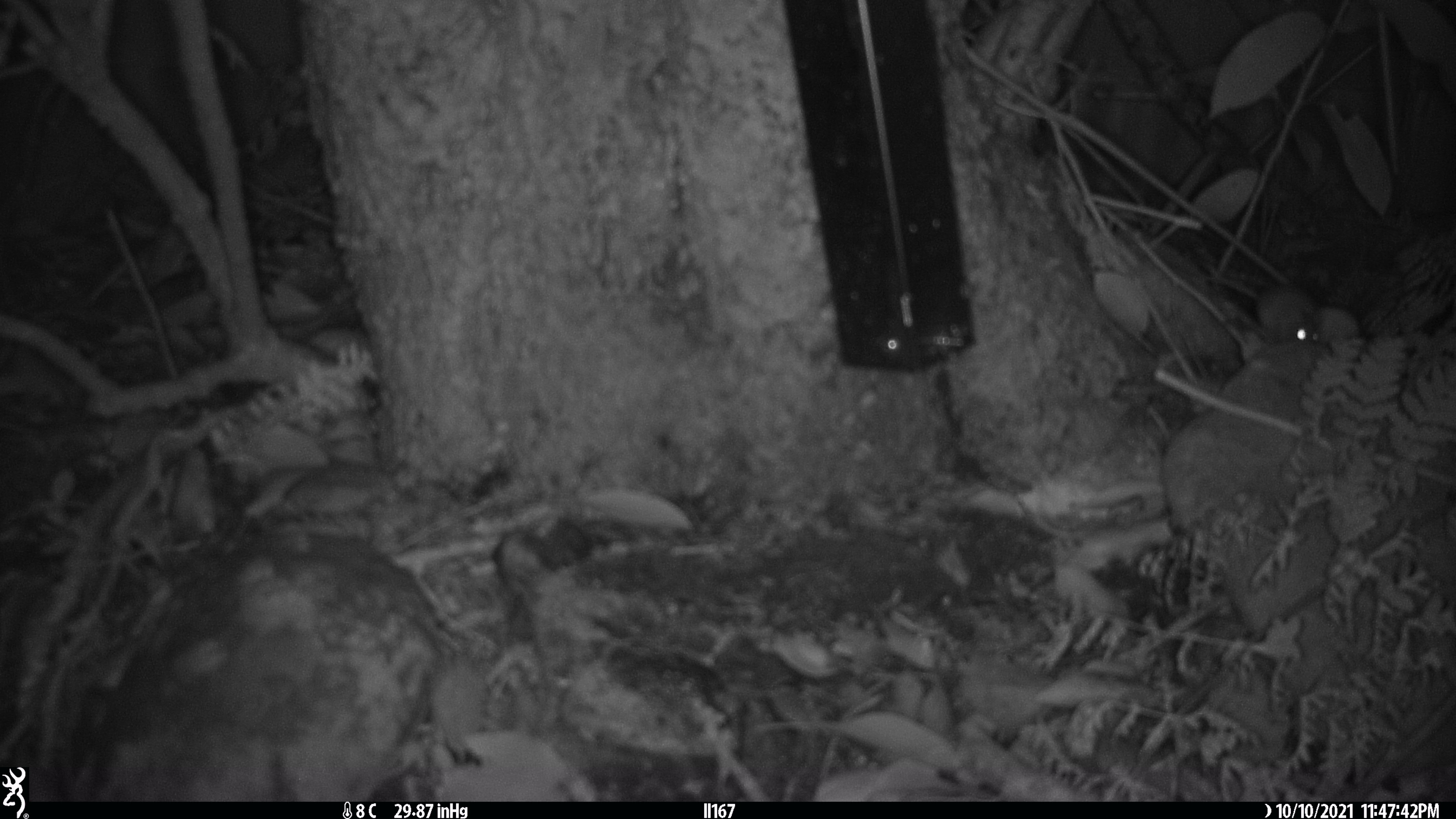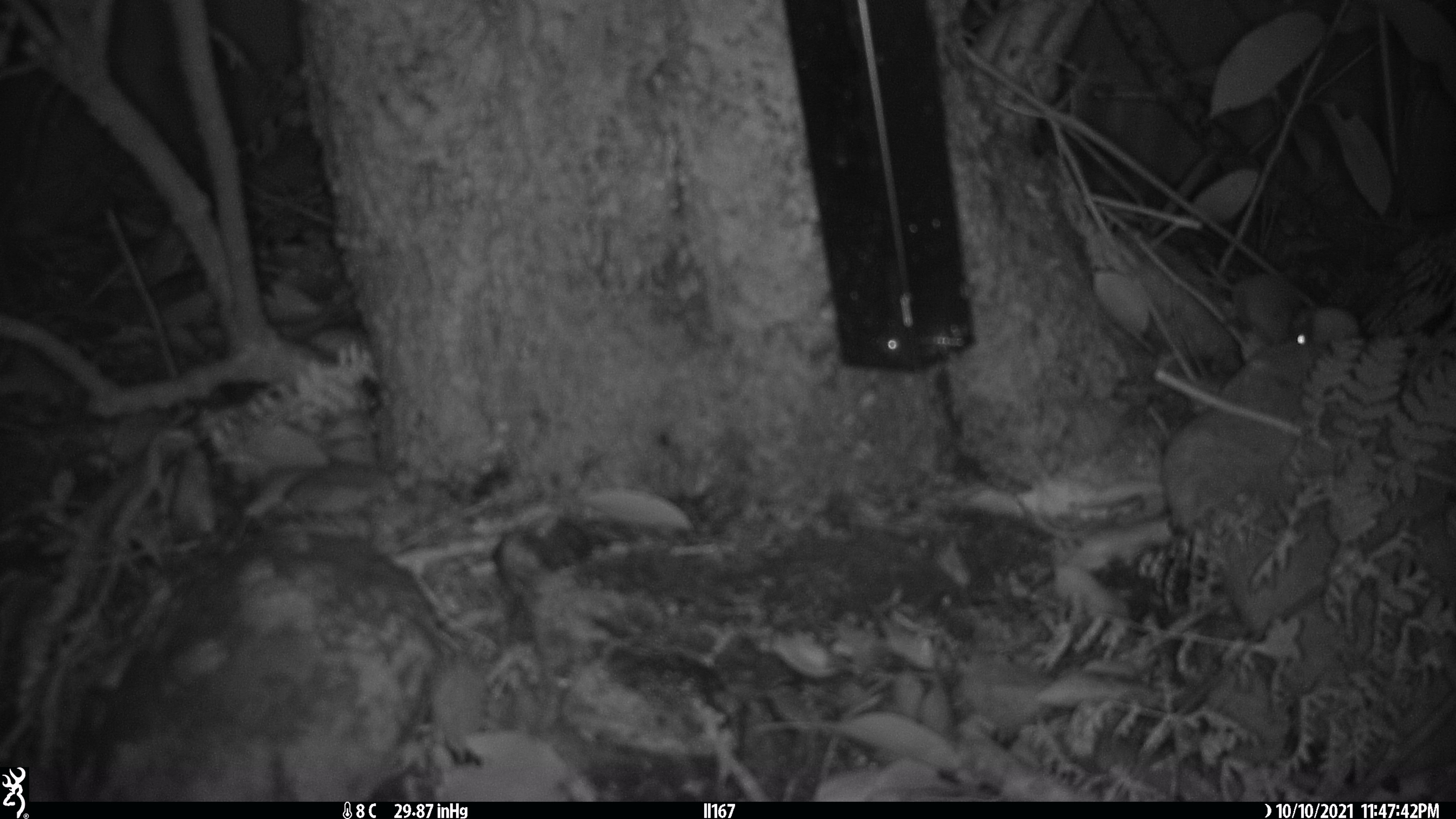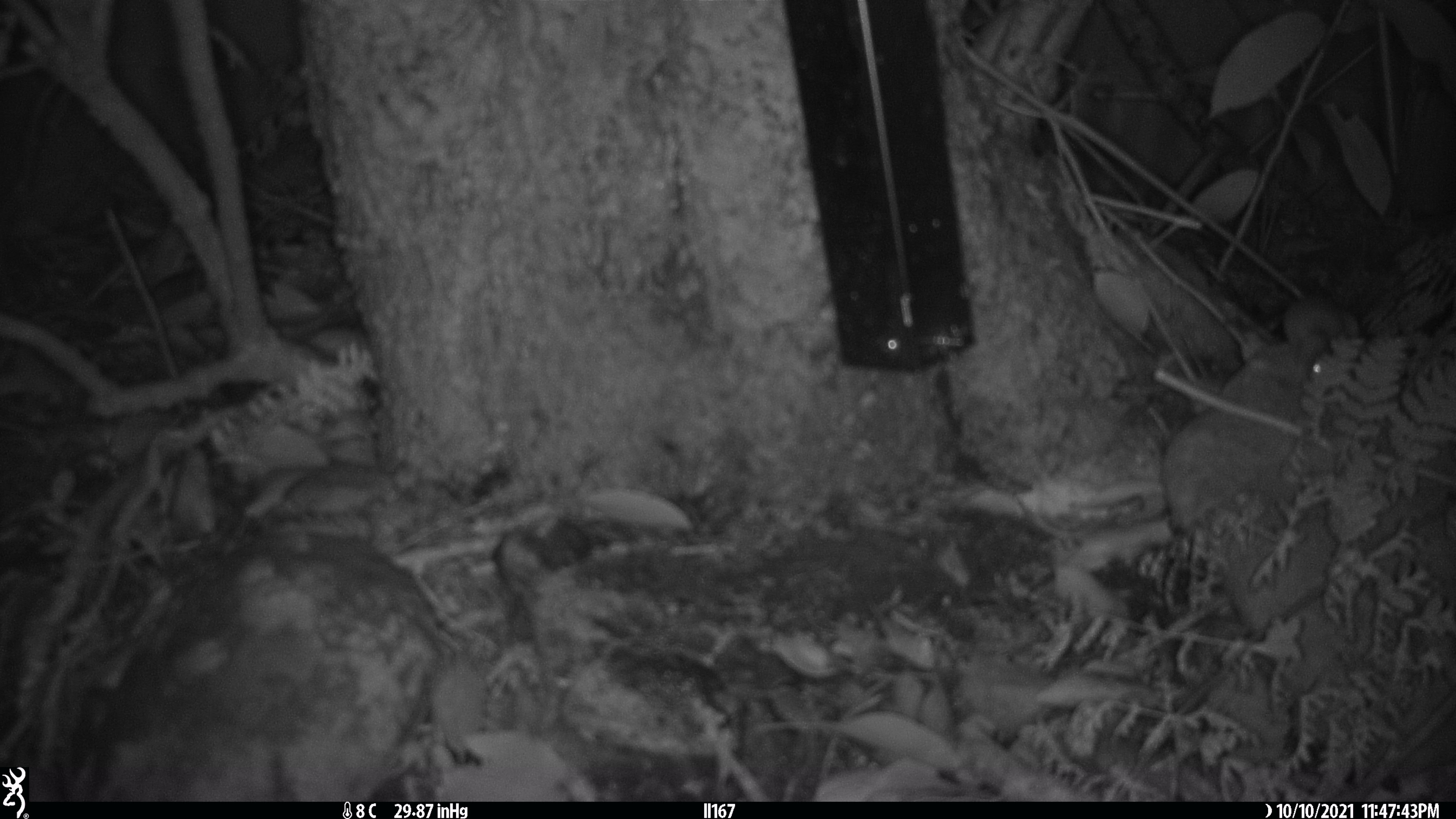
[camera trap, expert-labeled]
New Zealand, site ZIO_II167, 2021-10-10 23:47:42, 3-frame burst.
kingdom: Animalia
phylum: Chordata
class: Mammalia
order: Rodentia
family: Muridae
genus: Mus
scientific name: Mus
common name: mouse